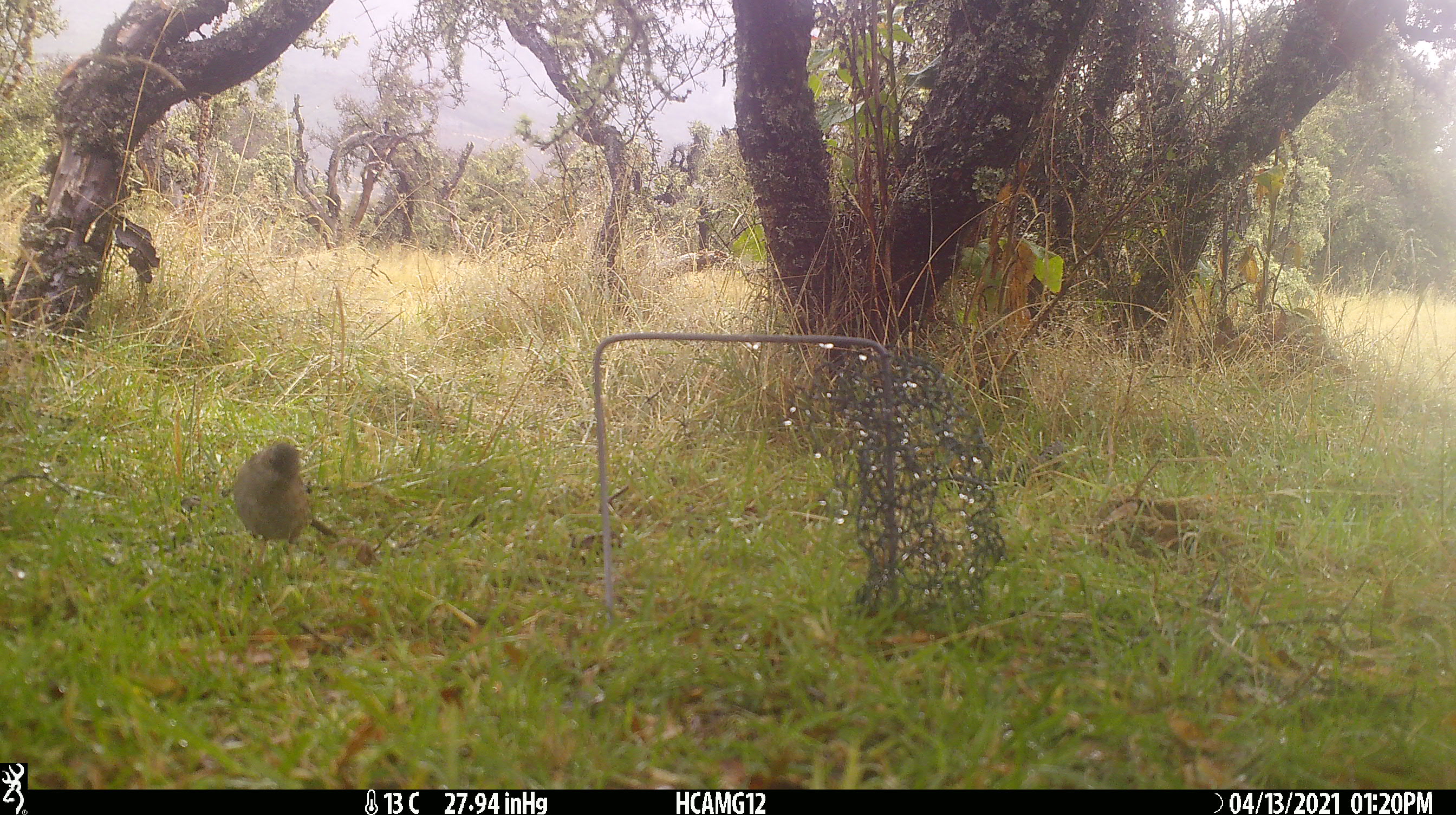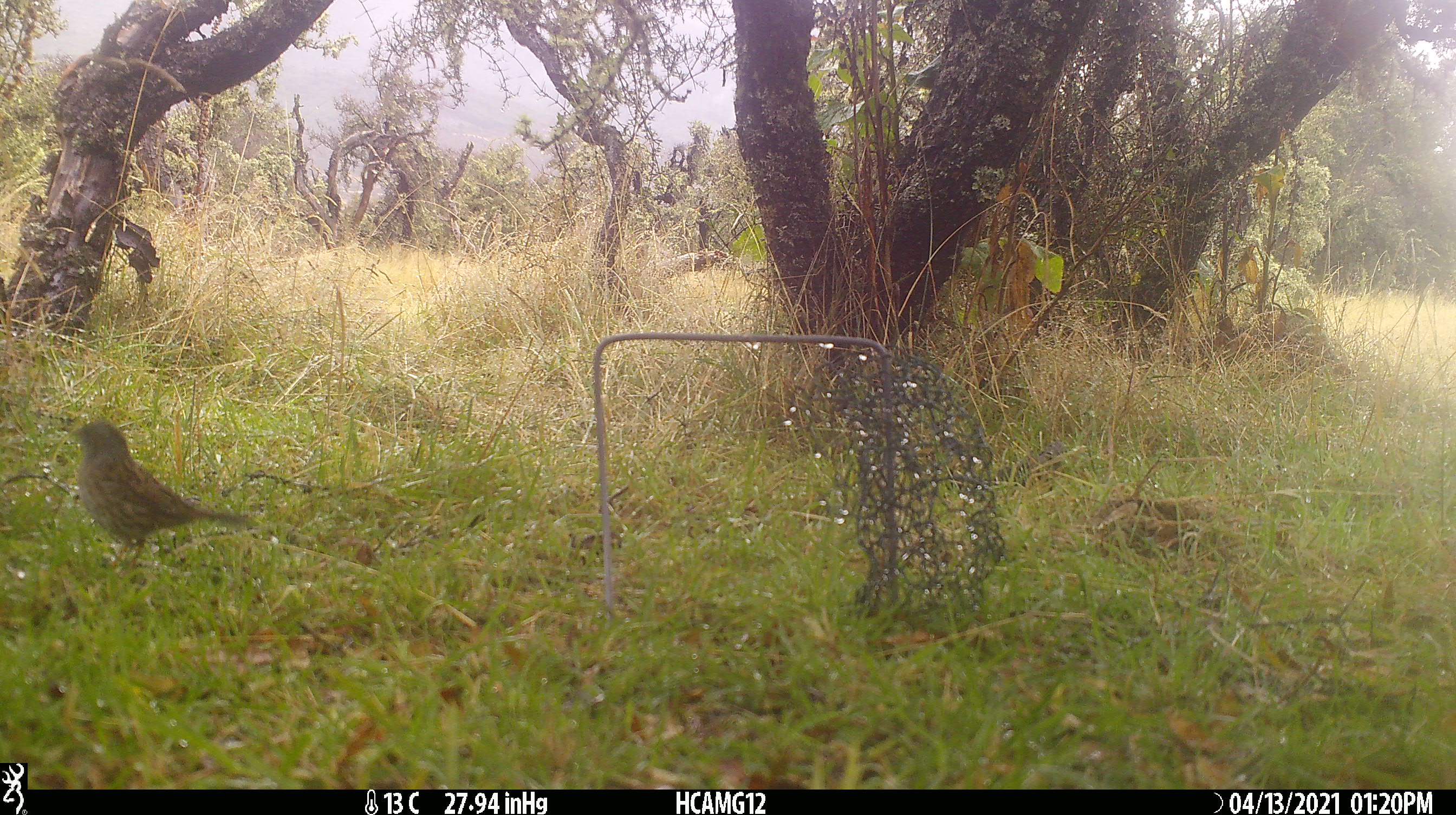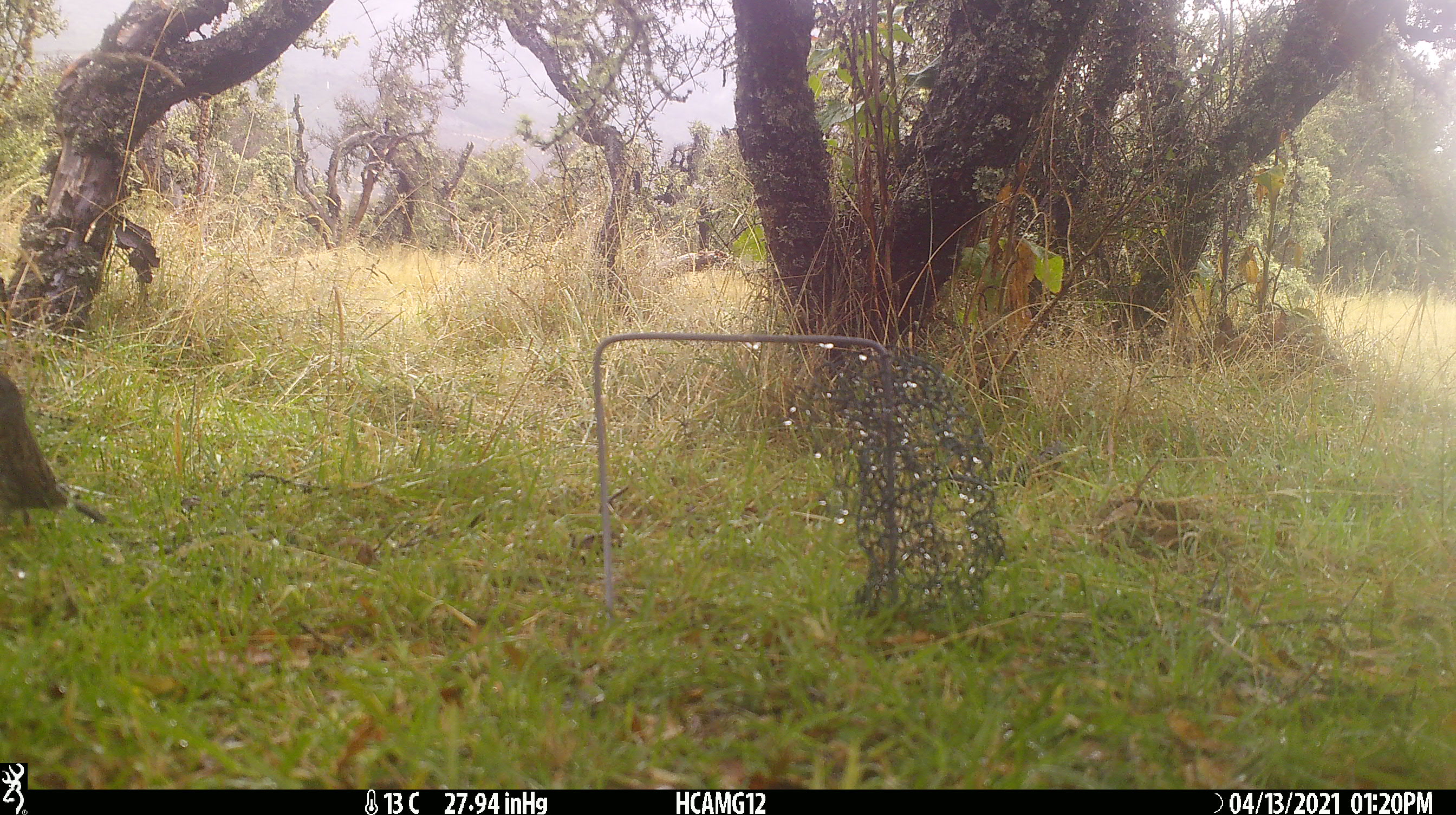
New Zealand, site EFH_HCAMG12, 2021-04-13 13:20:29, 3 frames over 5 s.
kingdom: Animalia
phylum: Chordata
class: Aves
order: Passeriformes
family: Prunellidae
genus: Prunella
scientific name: Prunella modularis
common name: dunnock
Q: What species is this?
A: Dunnock (Prunella modularis).